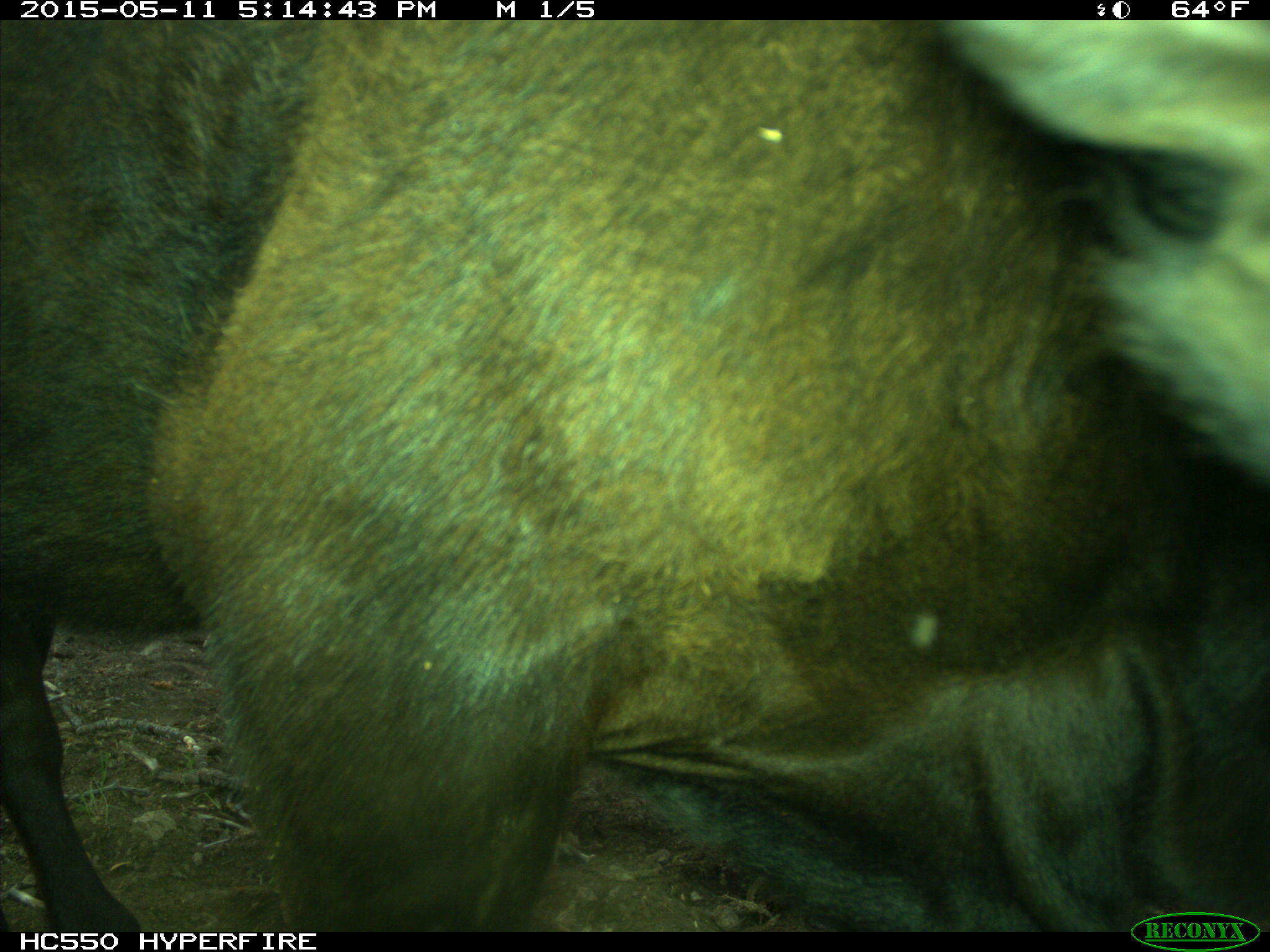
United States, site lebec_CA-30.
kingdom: Animalia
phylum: Chordata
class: Mammalia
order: Artiodactyla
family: Bovidae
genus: Bos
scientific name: Bos taurus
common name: domestic cow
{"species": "Bos taurus (domestic cow)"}